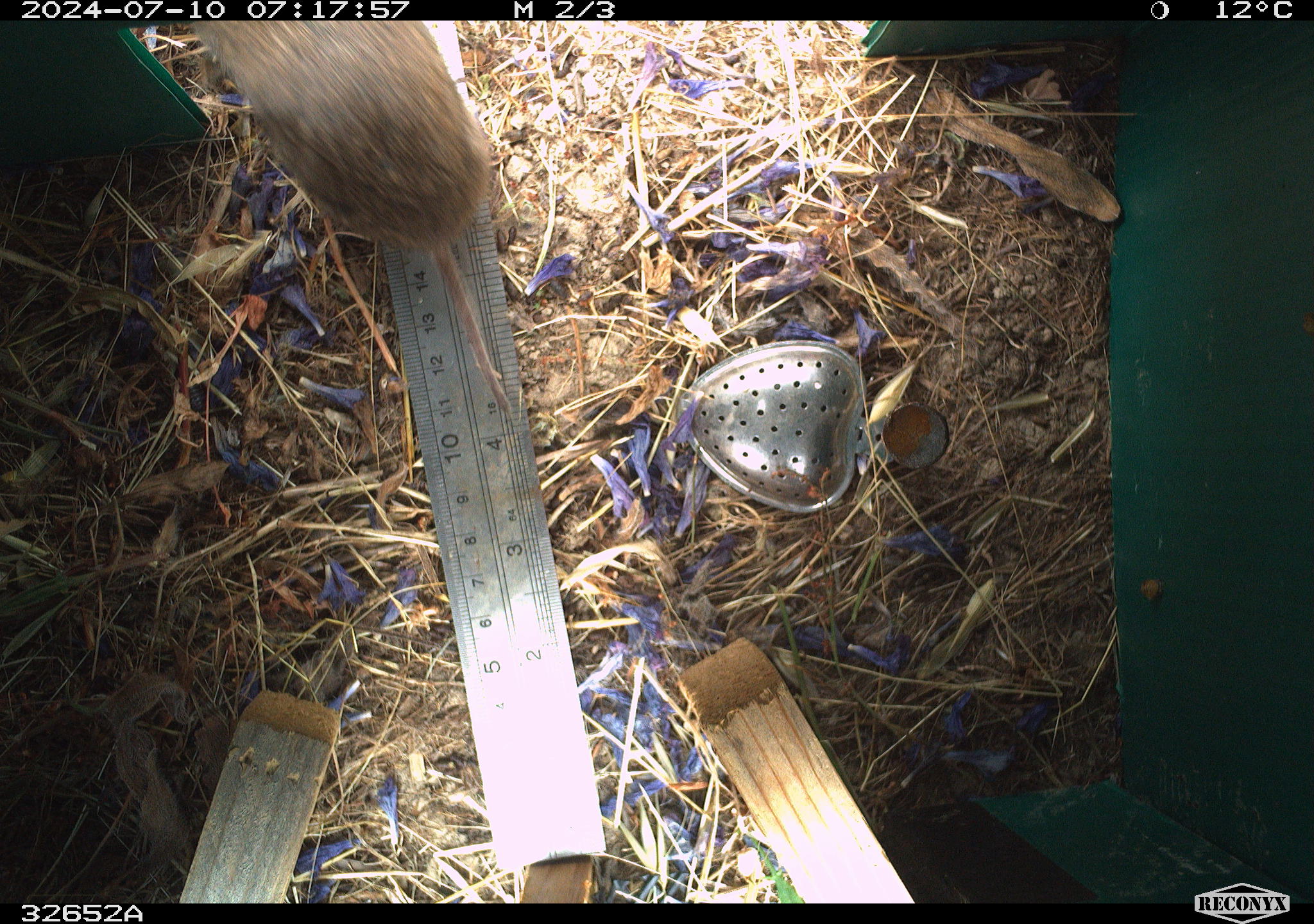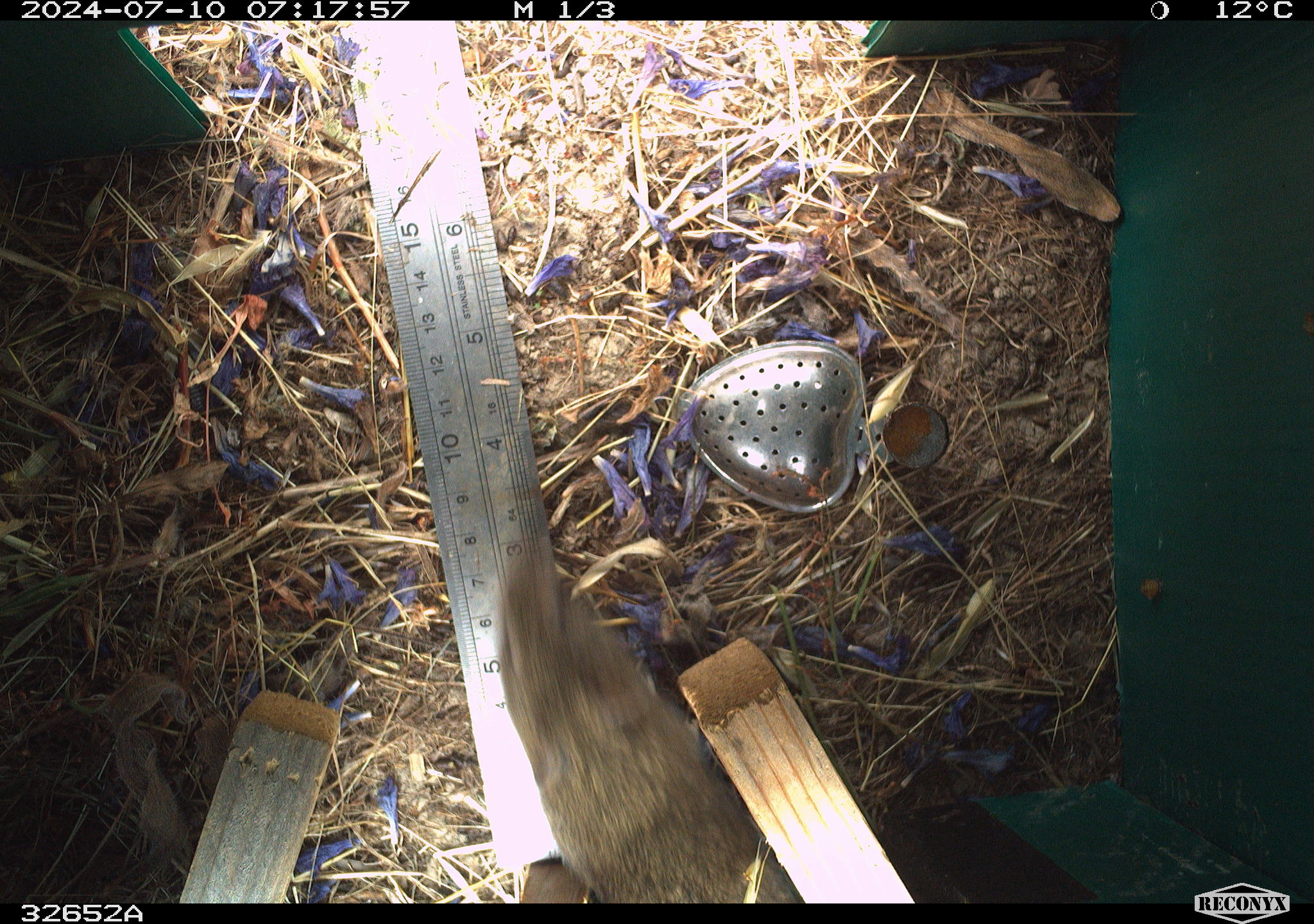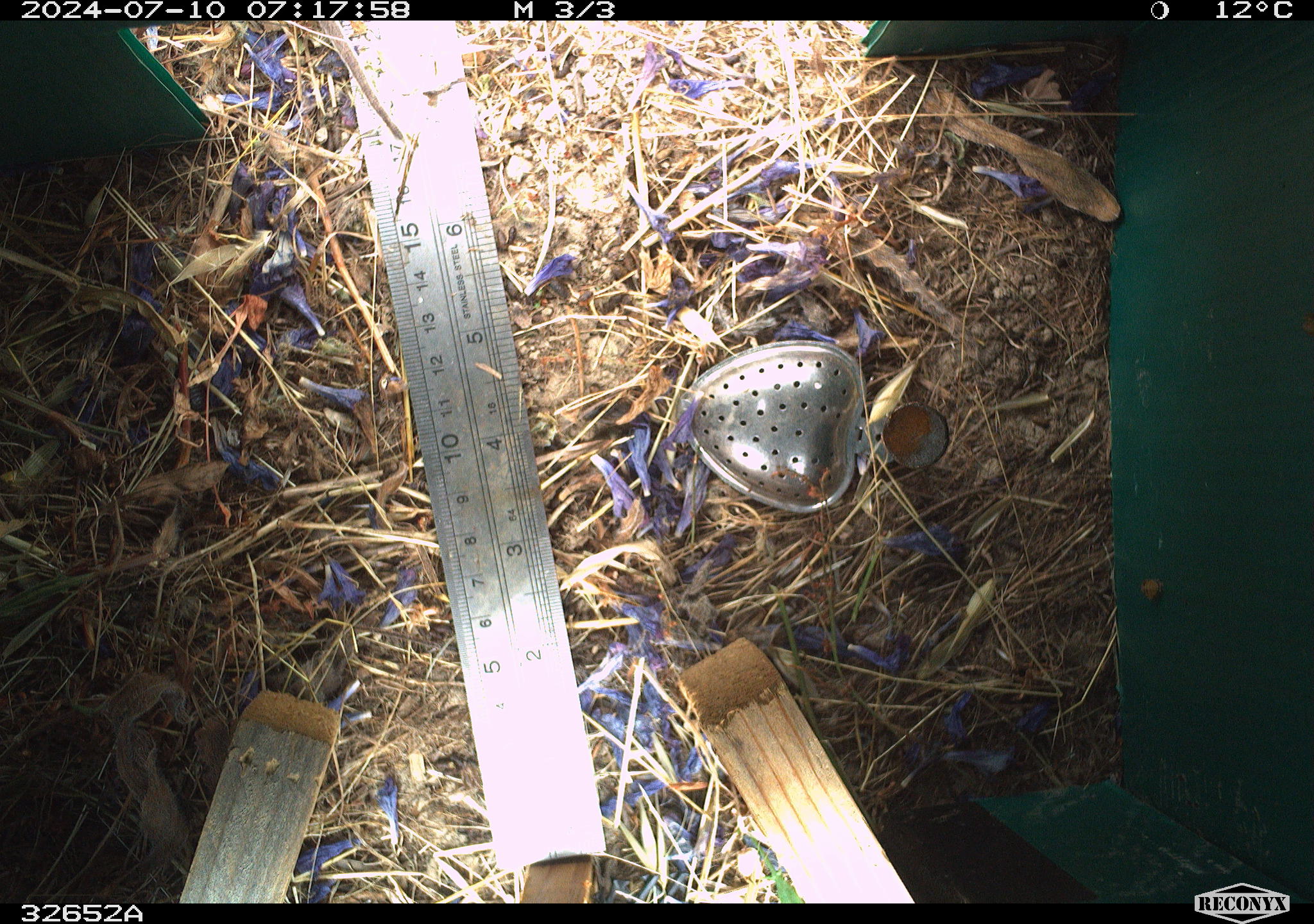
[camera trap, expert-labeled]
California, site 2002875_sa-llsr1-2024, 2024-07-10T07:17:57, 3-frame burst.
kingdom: Animalia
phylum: Chordata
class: Mammalia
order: Rodentia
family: Cricetidae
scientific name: Arvicolinae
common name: voles, lemmings, and muskrats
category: arvicolinae subfamily